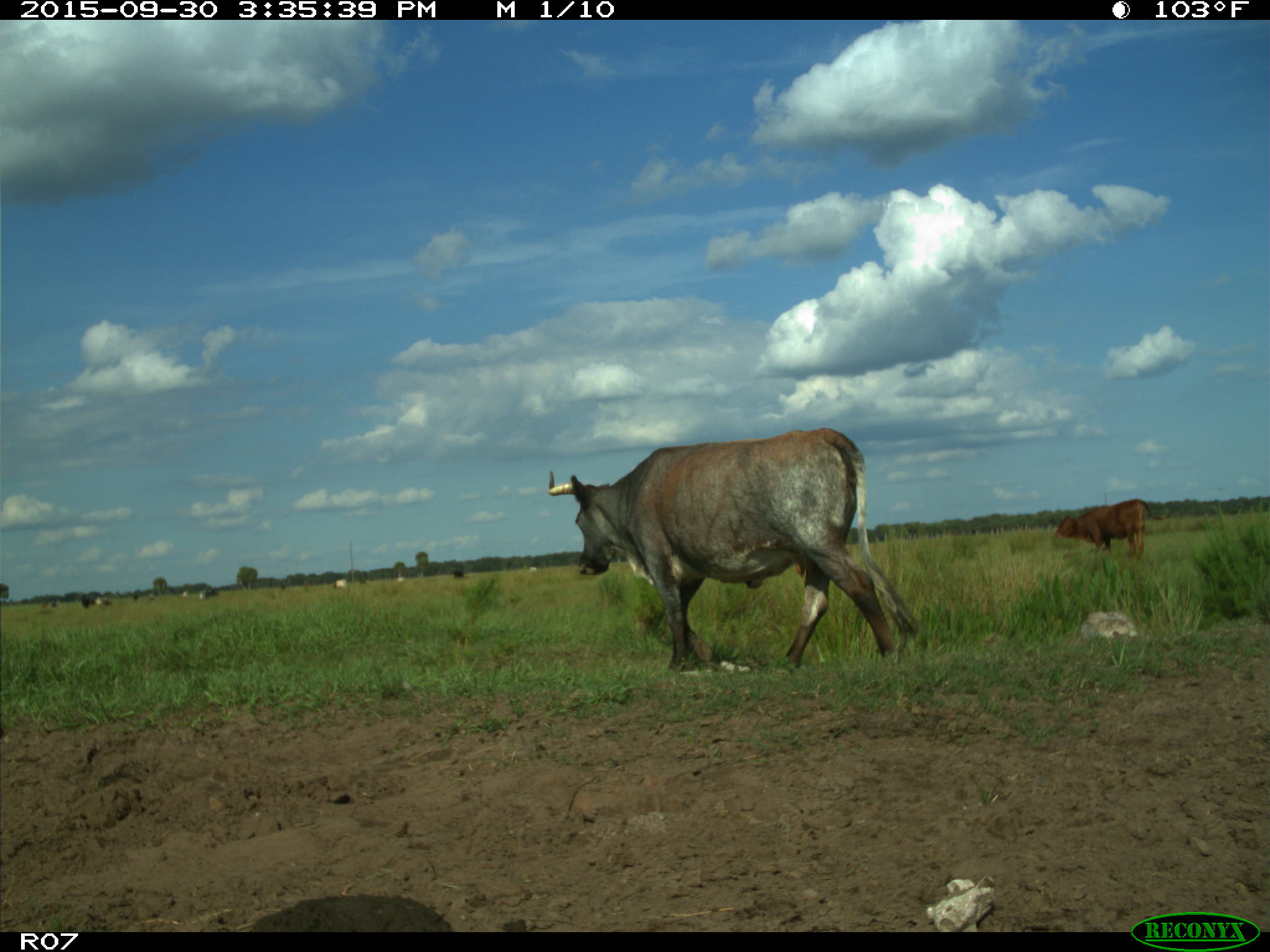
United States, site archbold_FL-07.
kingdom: Animalia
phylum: Chordata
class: Mammalia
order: Artiodactyla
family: Bovidae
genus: Bos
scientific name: Bos taurus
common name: domestic cow